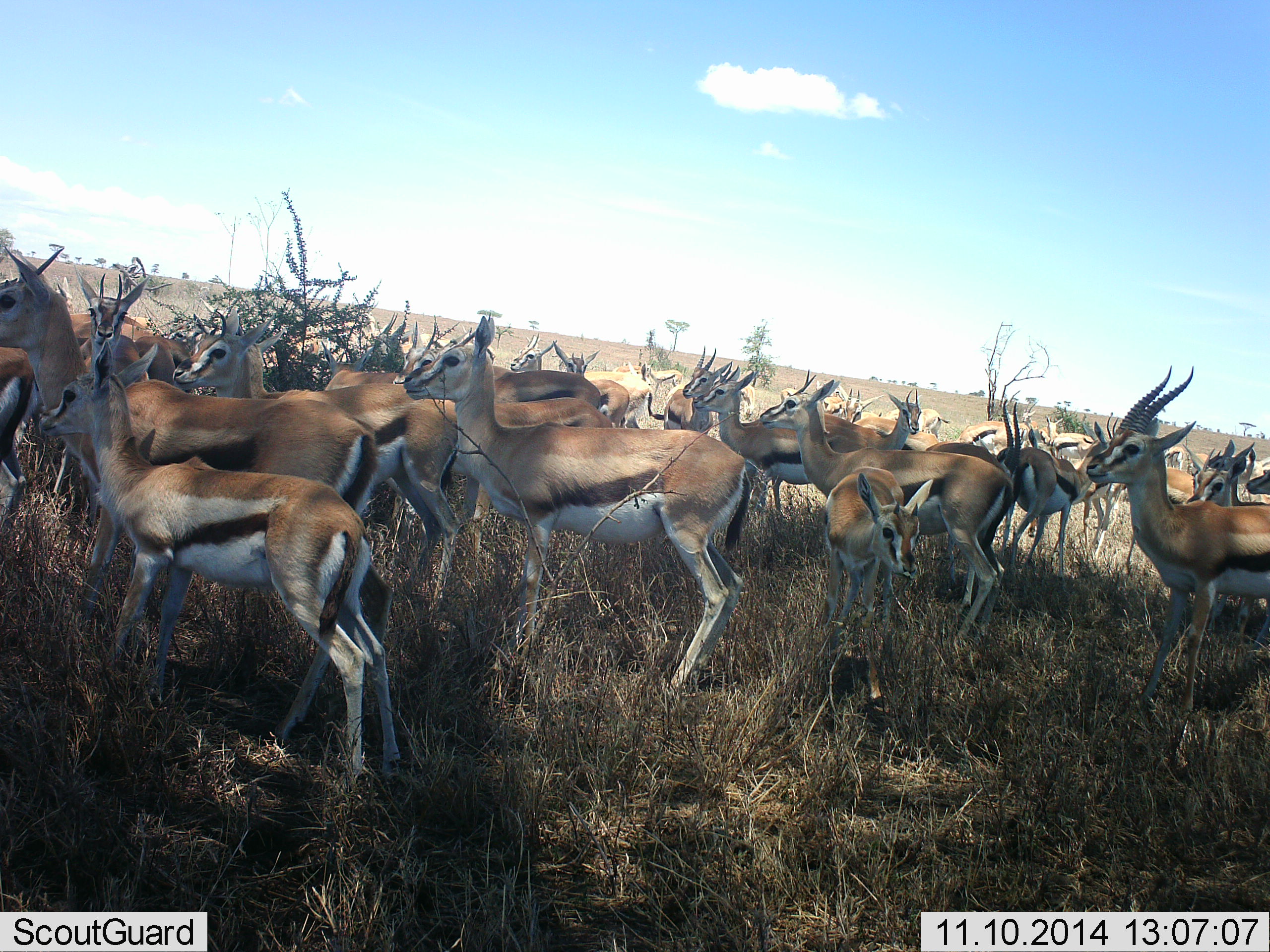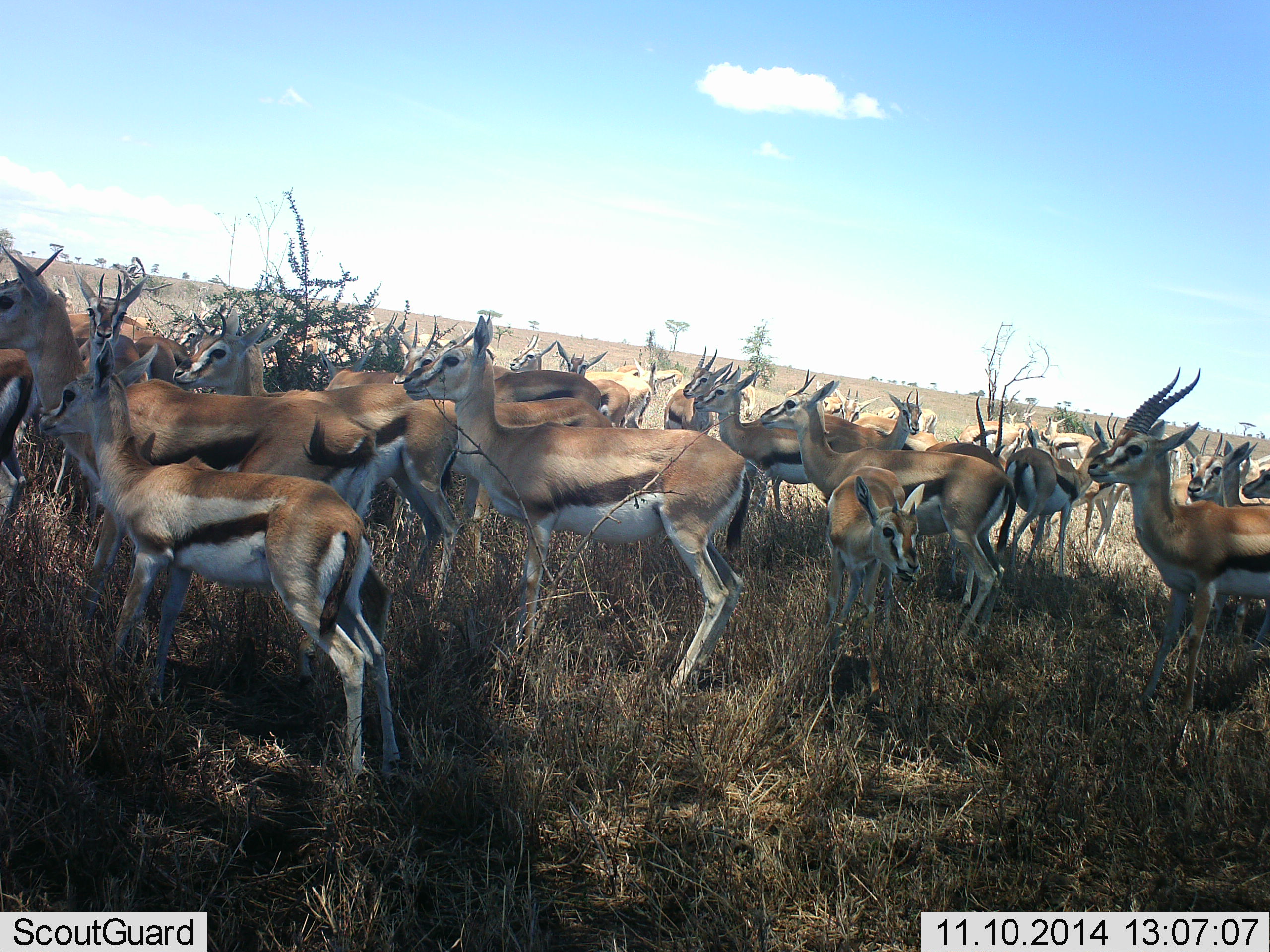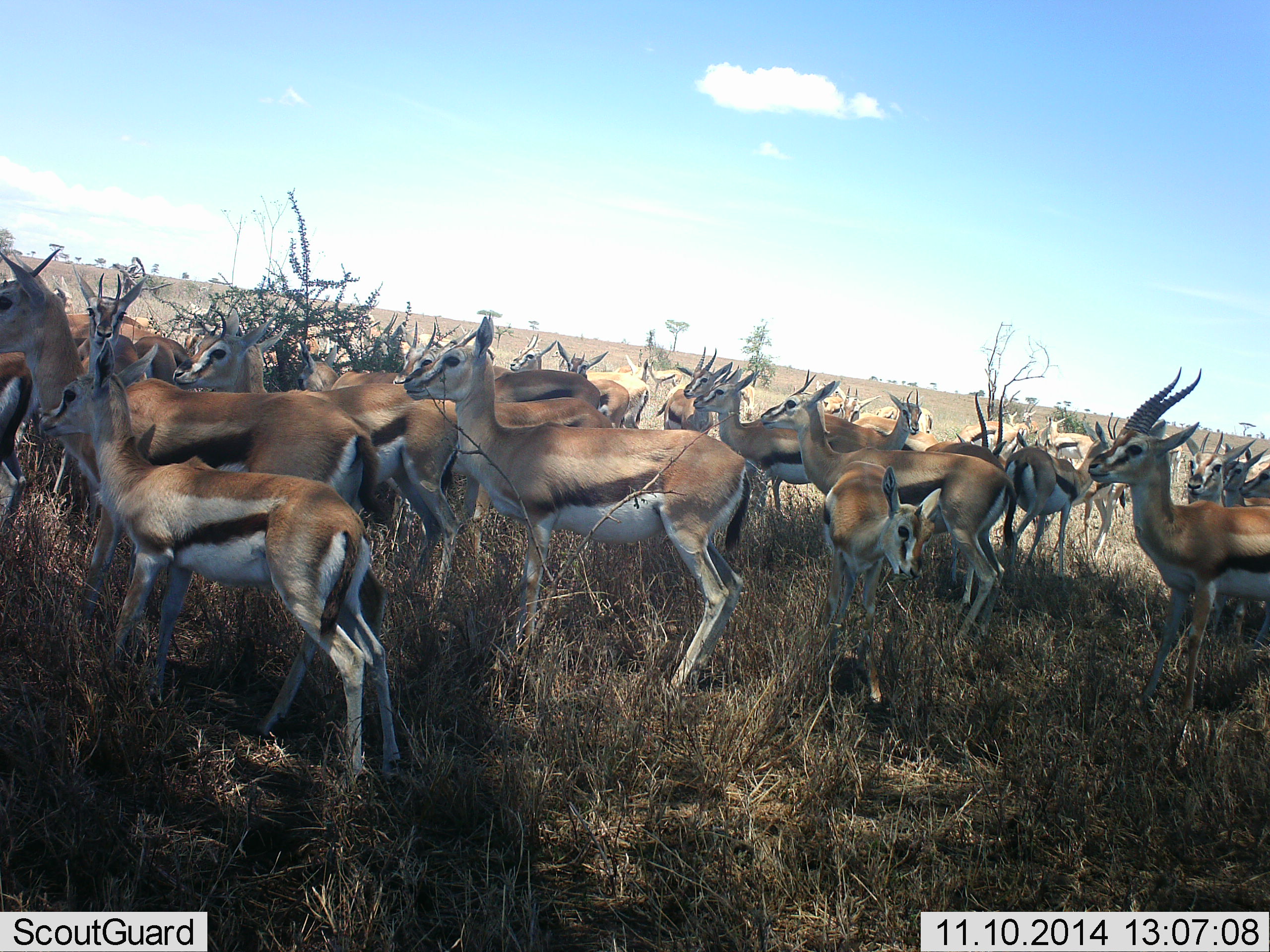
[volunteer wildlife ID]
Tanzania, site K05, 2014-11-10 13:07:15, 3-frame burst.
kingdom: Animalia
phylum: Chordata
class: Mammalia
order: Artiodactyla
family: Bovidae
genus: Eudorcas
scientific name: Eudorcas thomsonii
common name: thomson's gazelle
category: gazellethomsons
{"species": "gazellethomsons (thomson's gazelle) (Eudorcas thomsonii)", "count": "11-50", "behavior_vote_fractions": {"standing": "100%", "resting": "10%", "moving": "10%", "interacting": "0%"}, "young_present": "10%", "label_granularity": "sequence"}